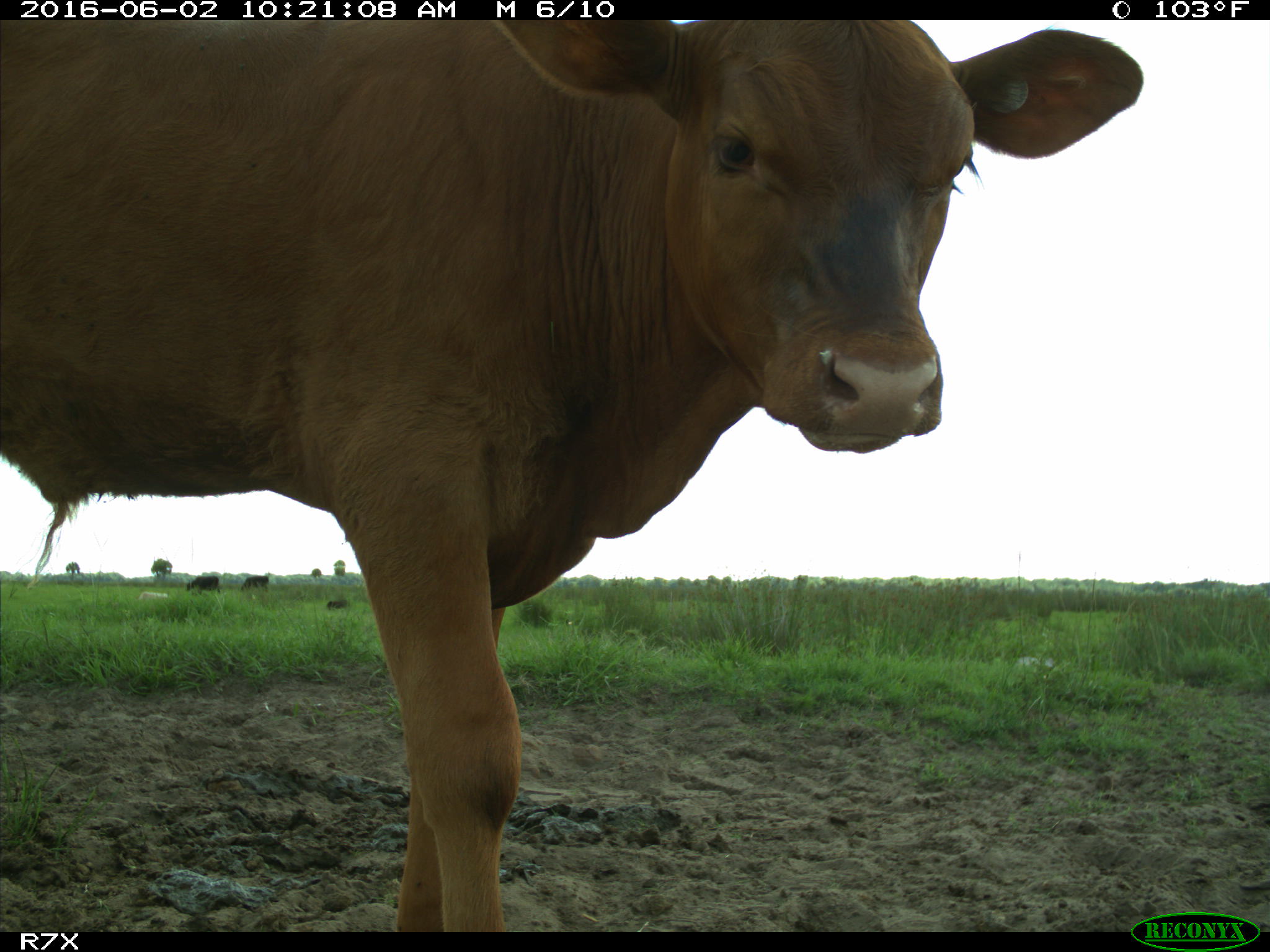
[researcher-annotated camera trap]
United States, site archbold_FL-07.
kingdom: Animalia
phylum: Chordata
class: Mammalia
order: Artiodactyla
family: Bovidae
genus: Bos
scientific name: Bos taurus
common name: domestic cow